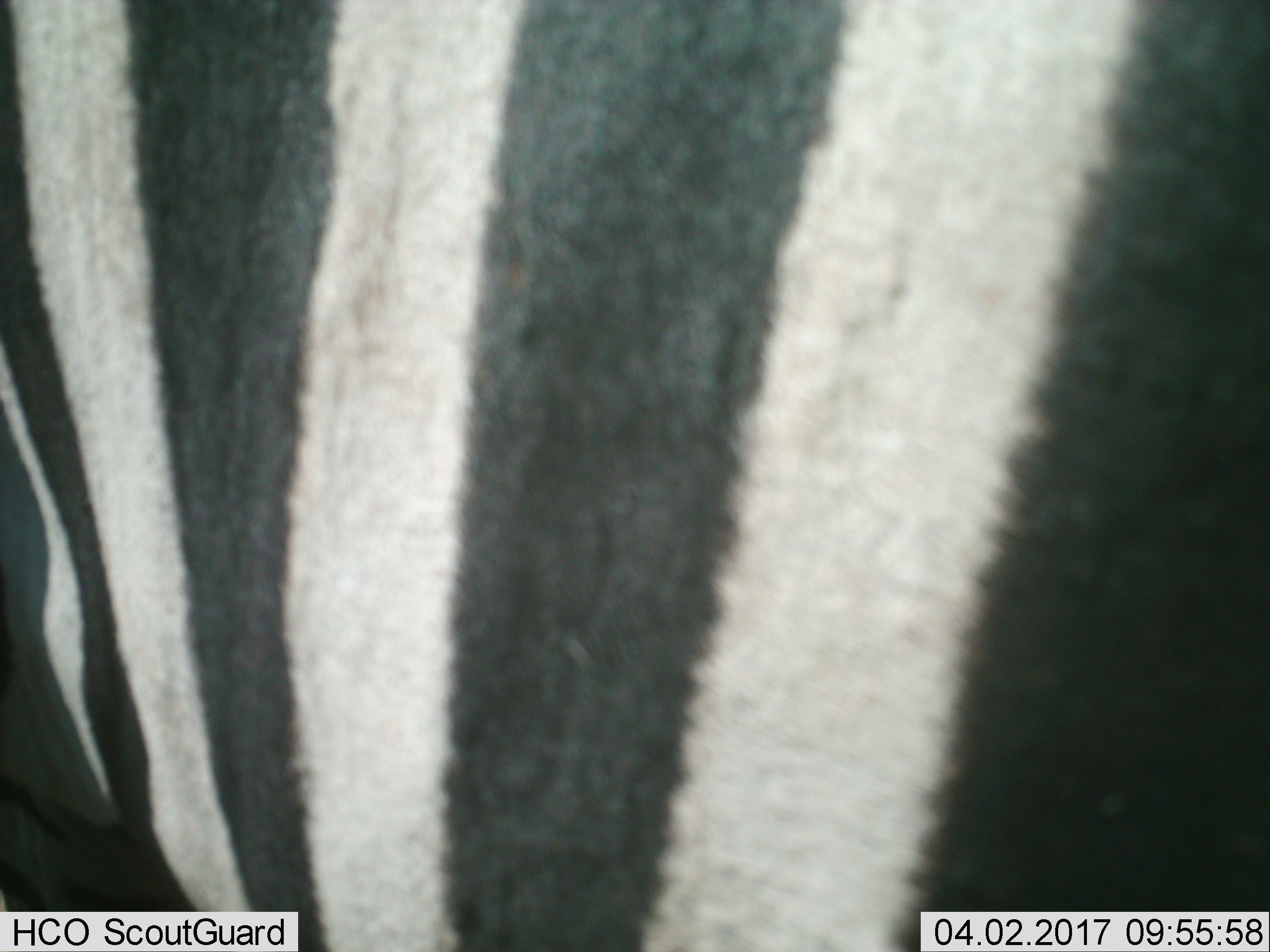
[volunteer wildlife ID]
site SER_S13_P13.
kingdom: Animalia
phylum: Chordata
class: Mammalia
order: Perissodactyla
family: Equidae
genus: Equus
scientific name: Equus quagga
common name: plains zebra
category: zebraplains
Zebraplains (plains zebra) (Equus quagga), count 1. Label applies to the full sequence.